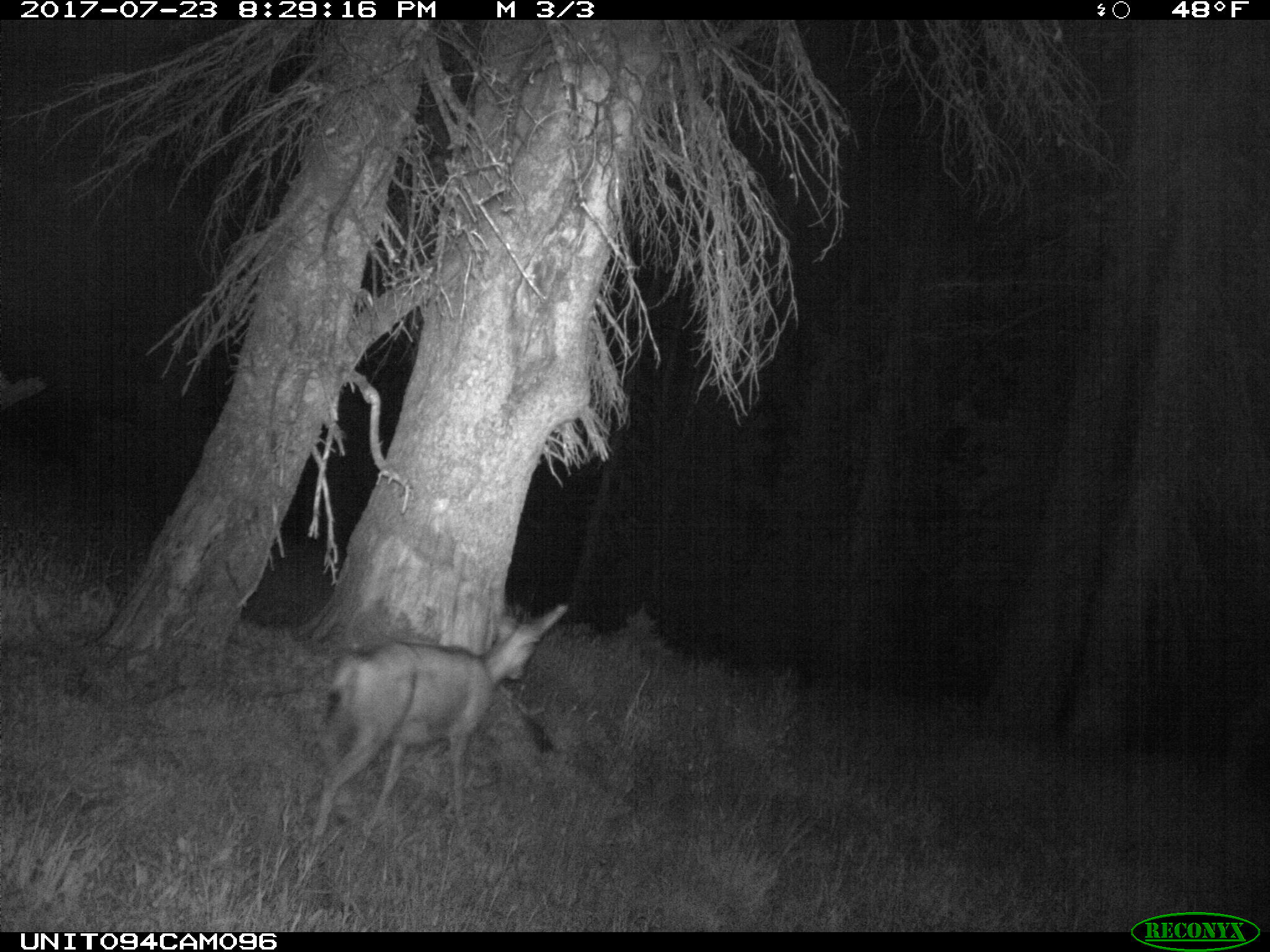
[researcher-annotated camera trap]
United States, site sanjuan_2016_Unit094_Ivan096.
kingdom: Animalia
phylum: Chordata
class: Mammalia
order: Artiodactyla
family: Cervidae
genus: Odocoileus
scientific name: Odocoileus hemionus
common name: mule deer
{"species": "Odocoileus hemionus (mule deer)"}